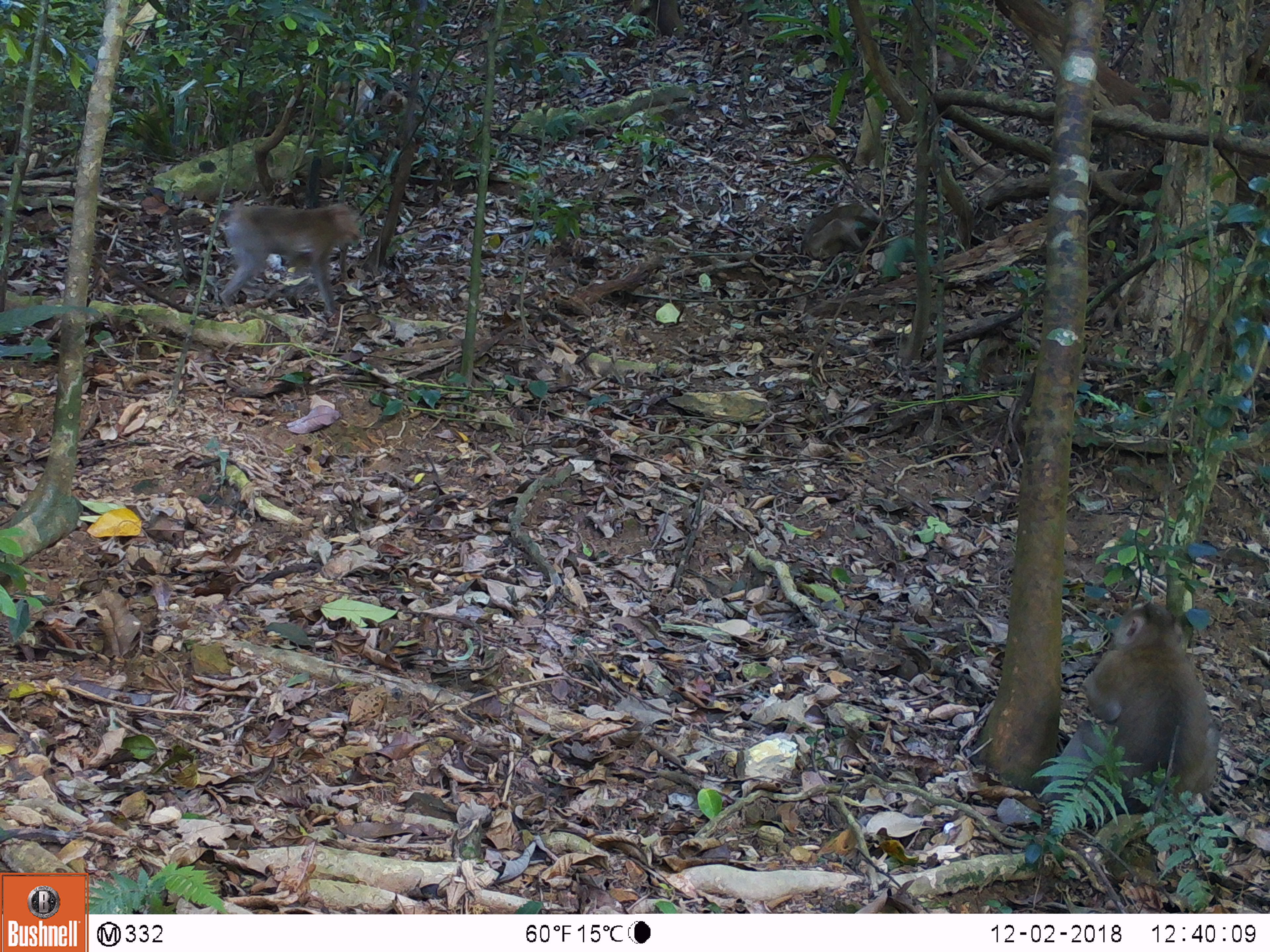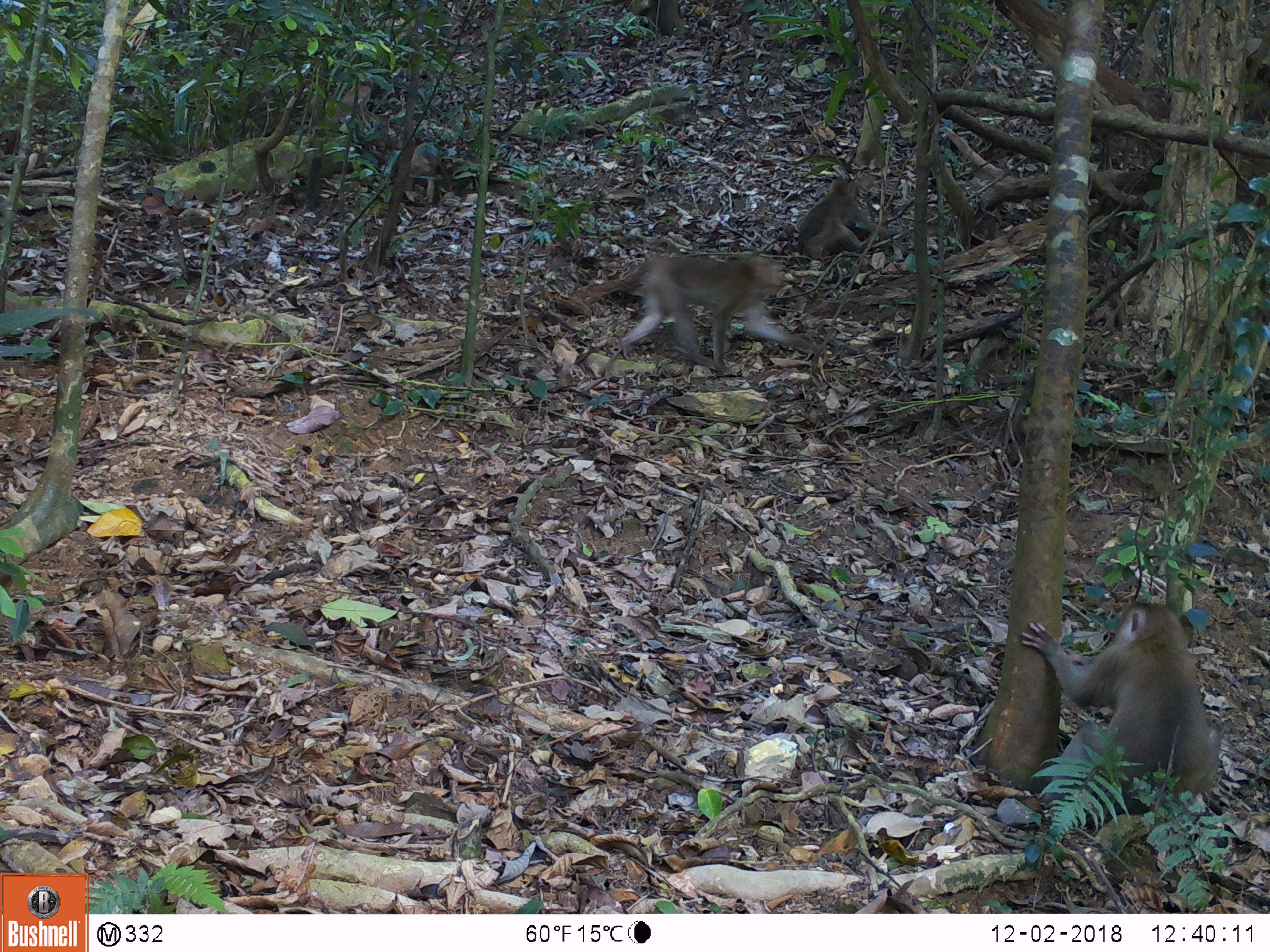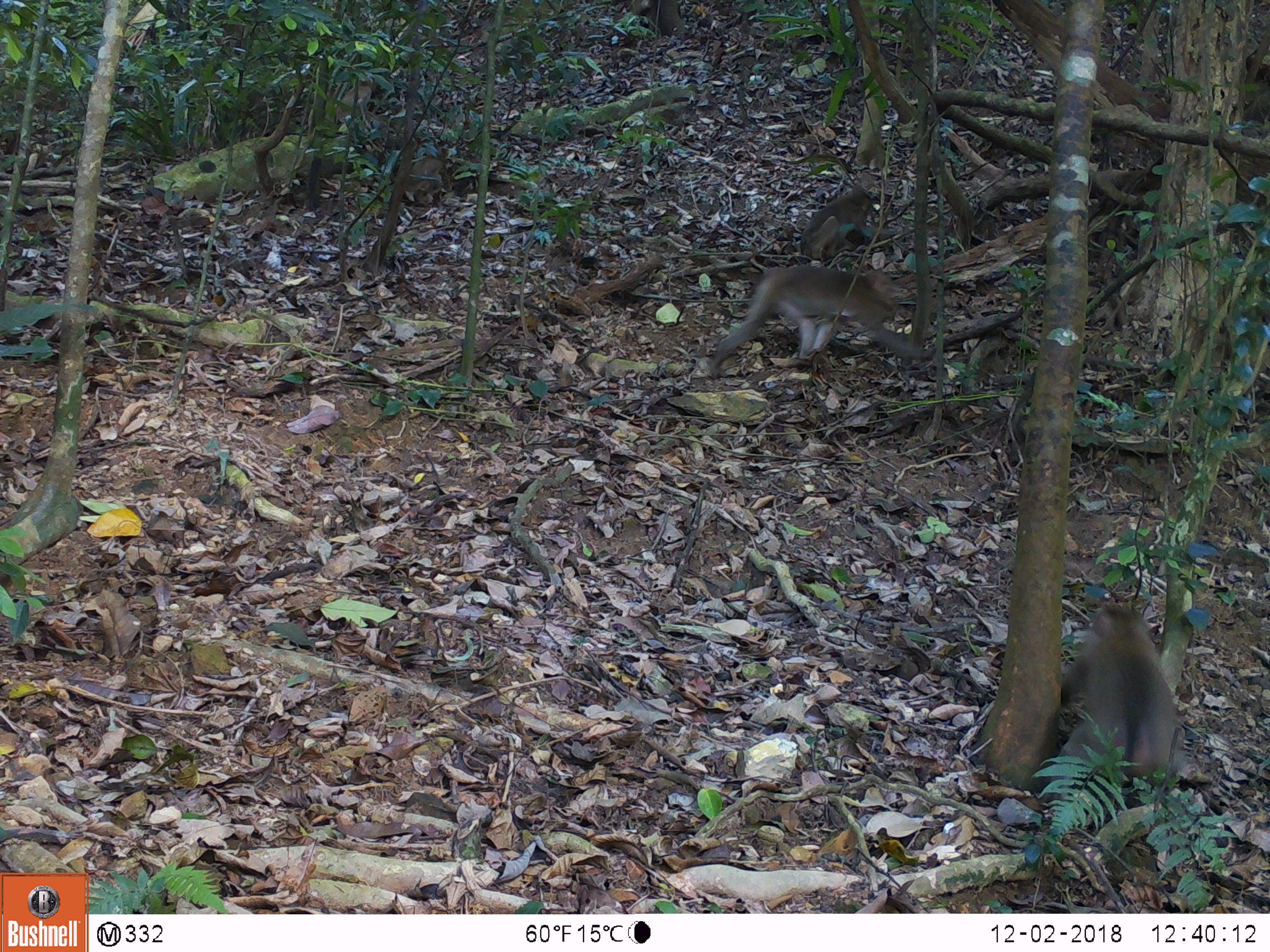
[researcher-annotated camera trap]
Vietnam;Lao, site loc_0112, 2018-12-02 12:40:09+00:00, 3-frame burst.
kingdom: Animalia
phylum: Chordata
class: Mammalia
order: Primates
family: Cercopithecidae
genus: Macaca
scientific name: Macaca nemestrina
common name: pig-tailed macaque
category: pig tailed macaque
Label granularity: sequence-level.